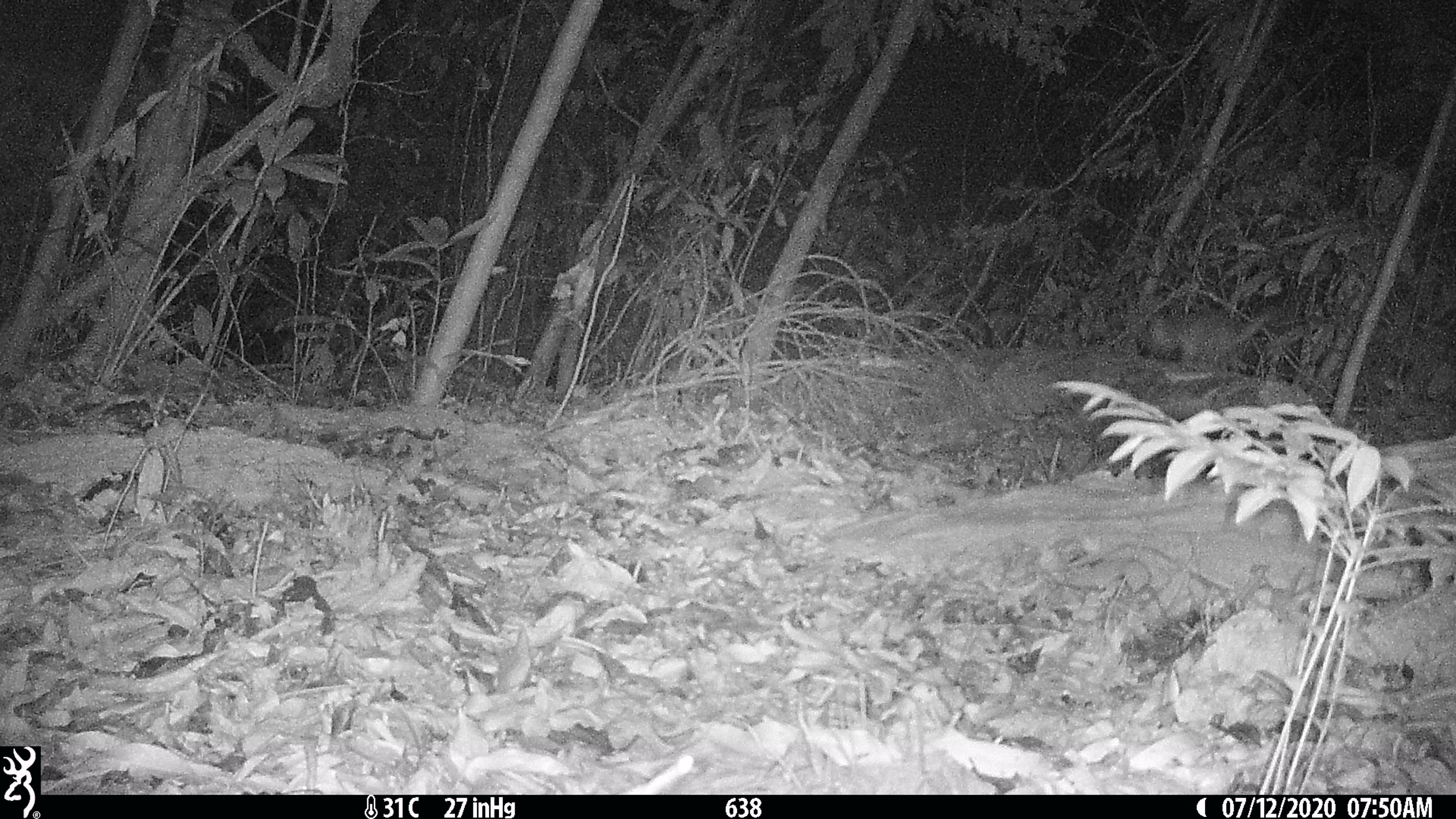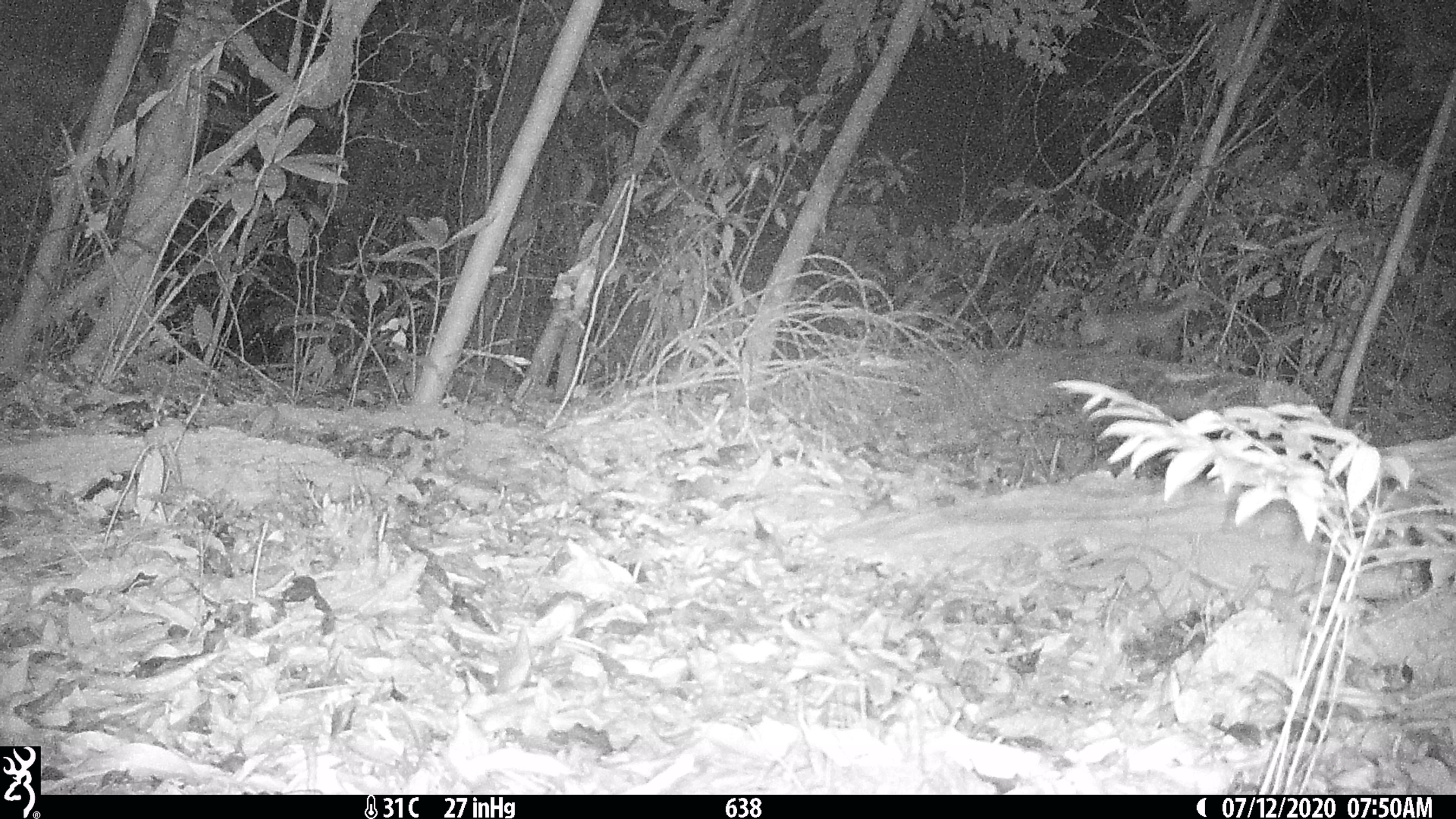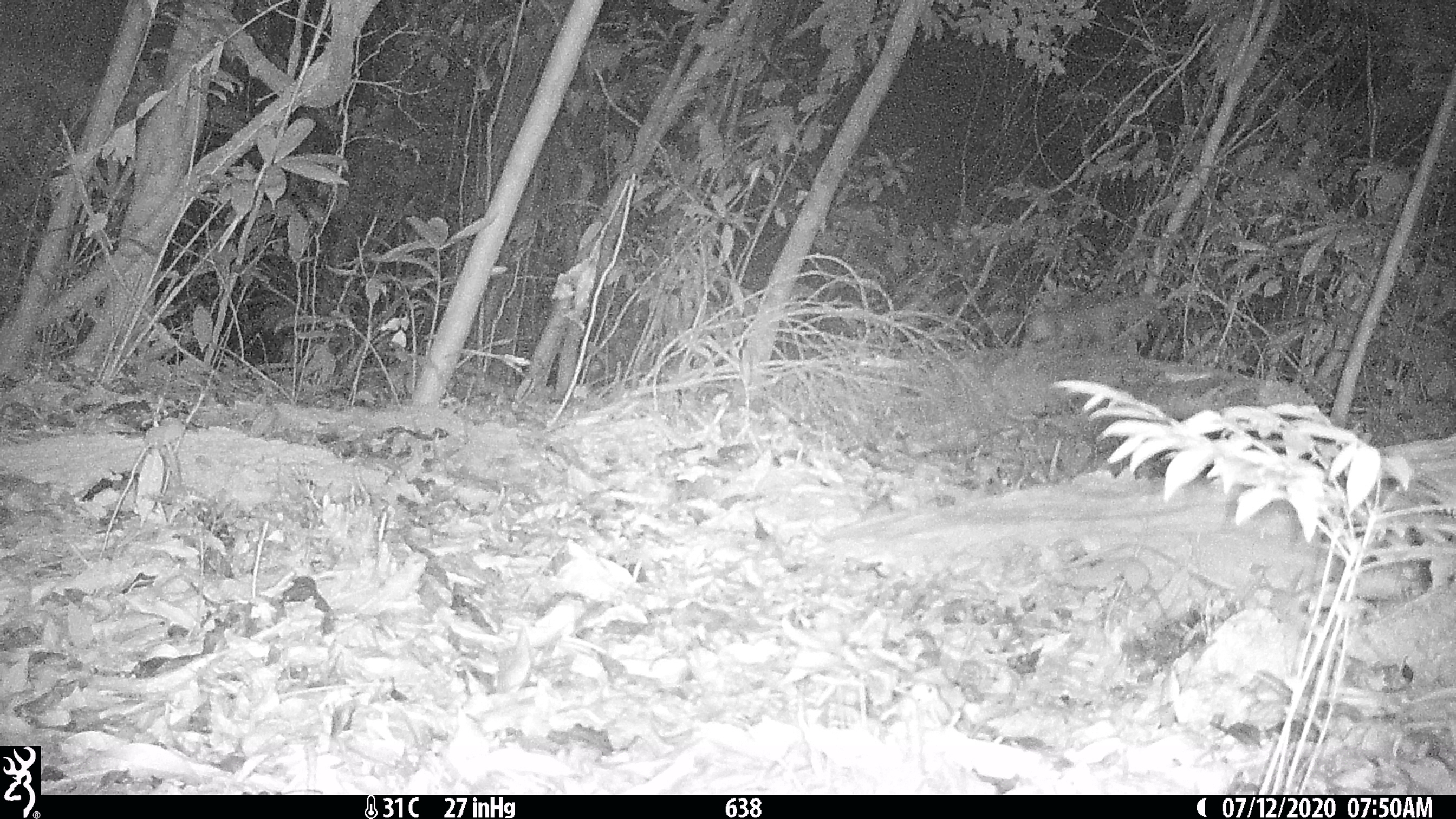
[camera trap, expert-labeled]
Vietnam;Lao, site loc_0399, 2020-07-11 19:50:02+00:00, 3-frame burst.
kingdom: Animalia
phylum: Chordata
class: Mammalia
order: Carnivora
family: Mustelidae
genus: Melogale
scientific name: Melogale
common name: ferret badger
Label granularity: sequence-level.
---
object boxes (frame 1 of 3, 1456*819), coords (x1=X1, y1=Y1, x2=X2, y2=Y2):
ferret badger: (x1=1144, y1=300, x2=1280, y2=373)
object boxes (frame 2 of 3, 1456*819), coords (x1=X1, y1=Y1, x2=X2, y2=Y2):
ferret badger: (x1=1077, y1=290, x2=1208, y2=355)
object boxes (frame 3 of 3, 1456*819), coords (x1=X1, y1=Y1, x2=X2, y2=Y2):
ferret badger: (x1=1021, y1=292, x2=1153, y2=347)